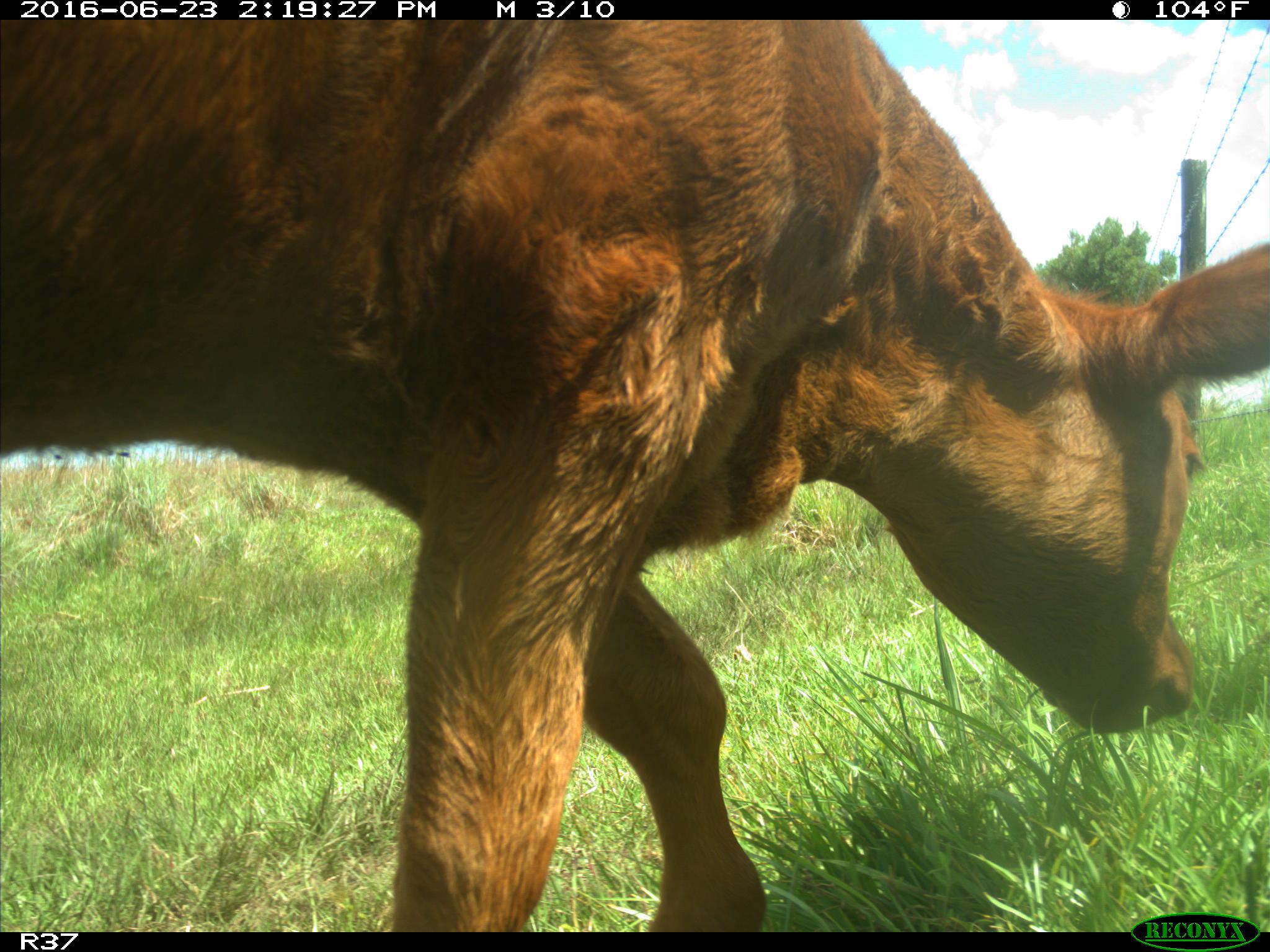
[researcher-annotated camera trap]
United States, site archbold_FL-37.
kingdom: Animalia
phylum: Chordata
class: Mammalia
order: Artiodactyla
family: Bovidae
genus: Bos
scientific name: Bos taurus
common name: domestic cow